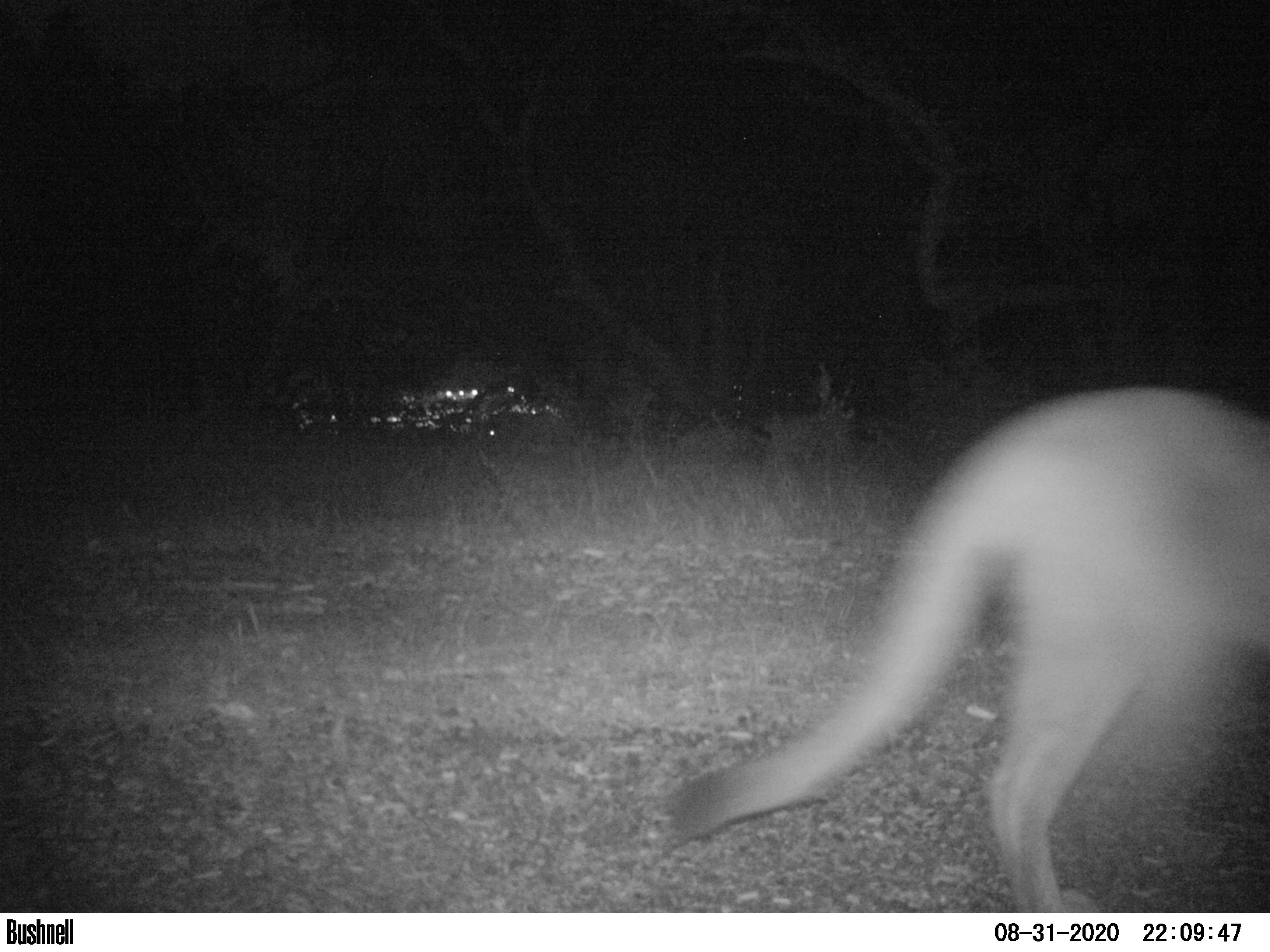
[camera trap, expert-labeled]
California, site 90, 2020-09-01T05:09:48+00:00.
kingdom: Animalia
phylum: Chordata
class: Mammalia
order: Carnivora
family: Felidae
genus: Puma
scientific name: Puma concolor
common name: puma